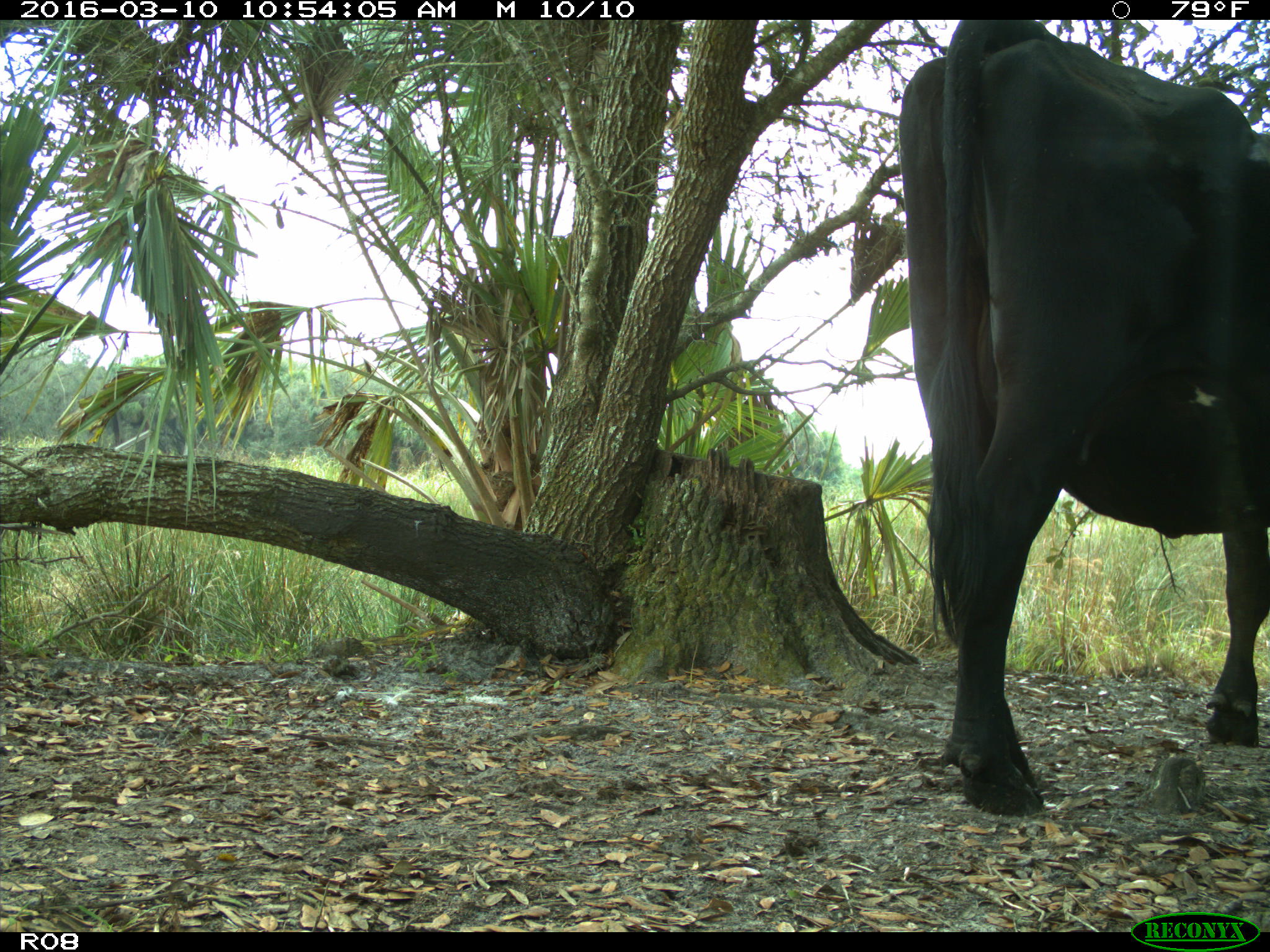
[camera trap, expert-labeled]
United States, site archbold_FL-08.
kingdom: Animalia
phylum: Chordata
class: Mammalia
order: Artiodactyla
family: Bovidae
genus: Bos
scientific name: Bos taurus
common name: domestic cow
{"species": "Bos taurus (domestic cow)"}